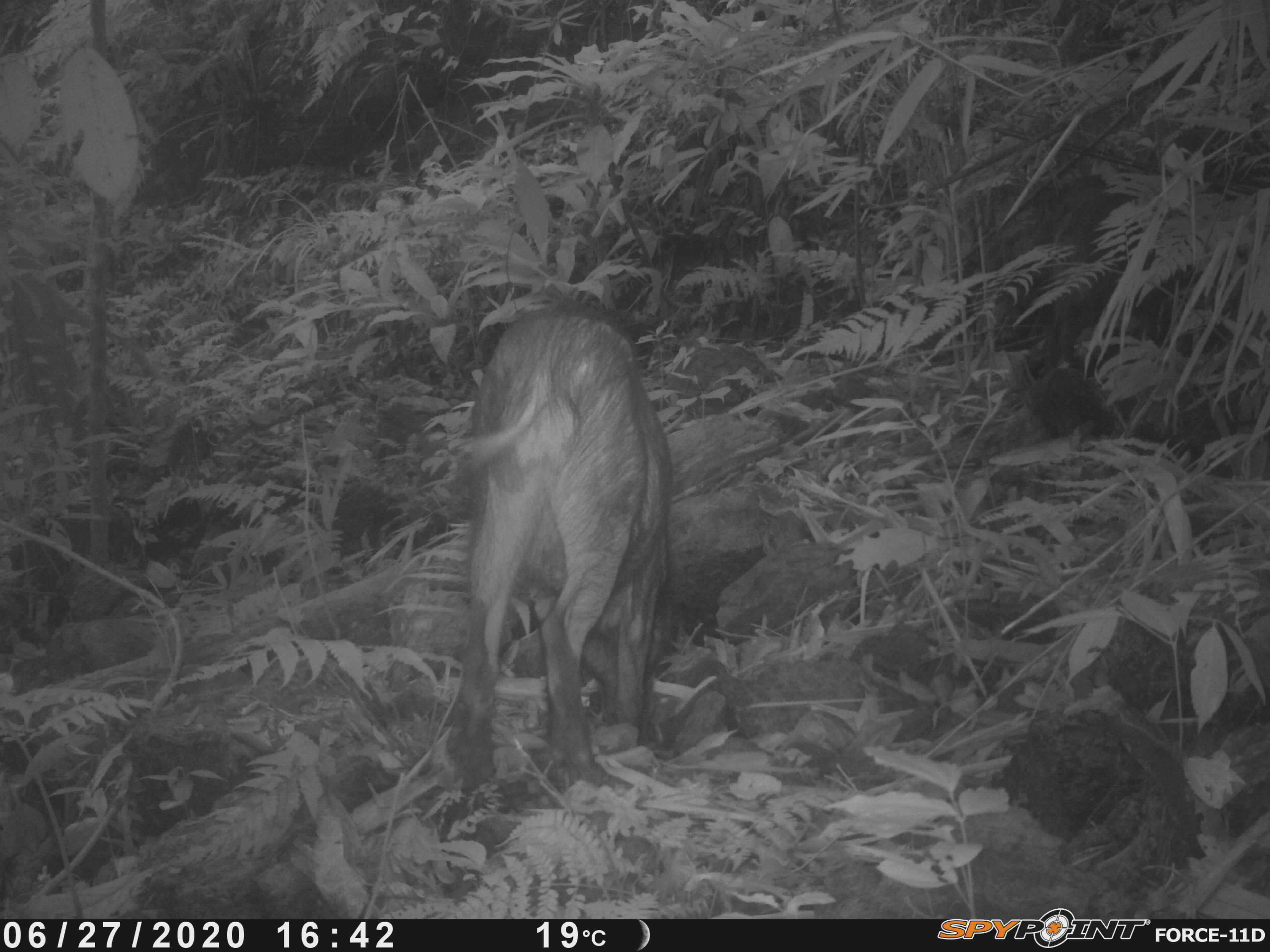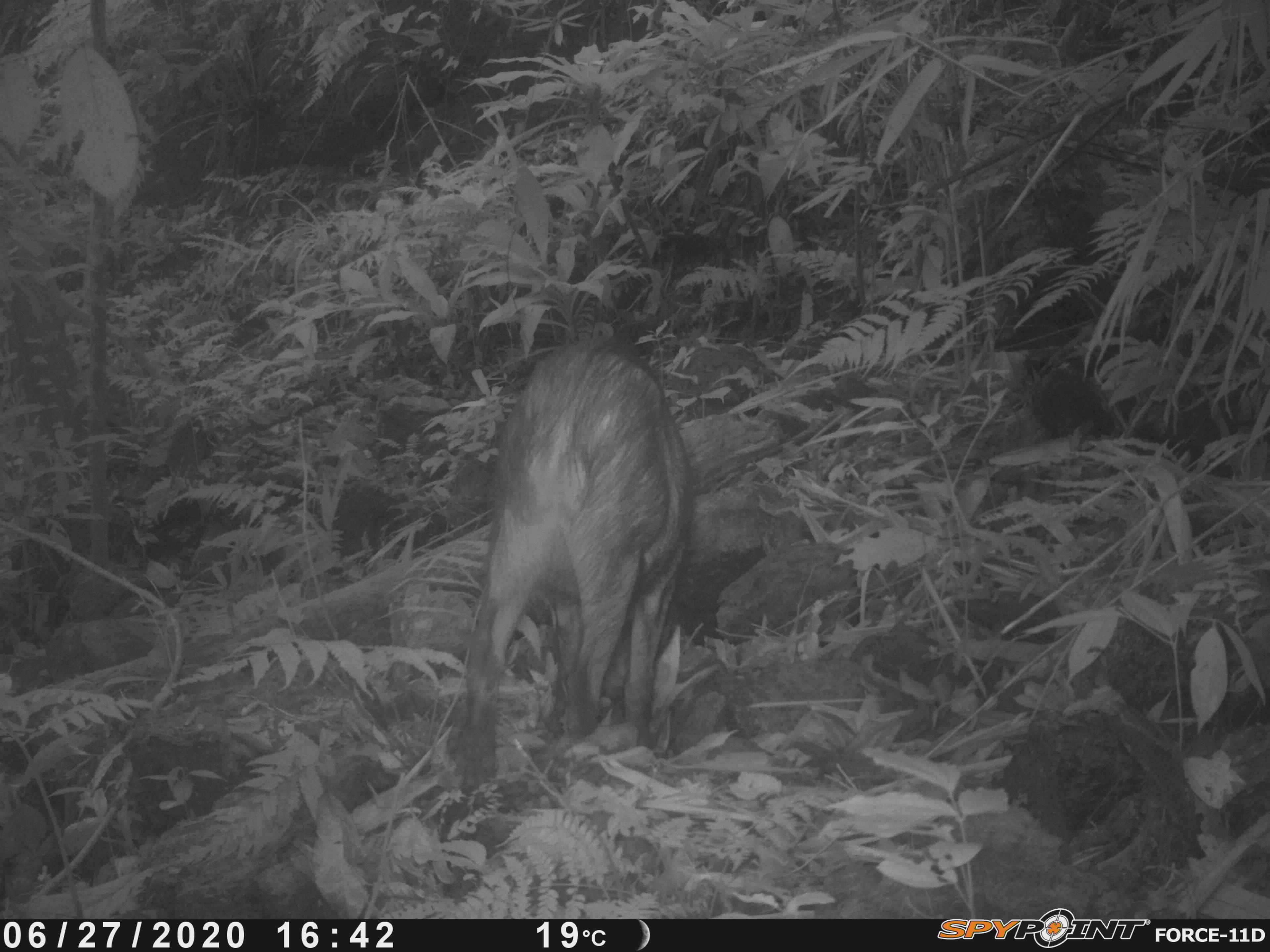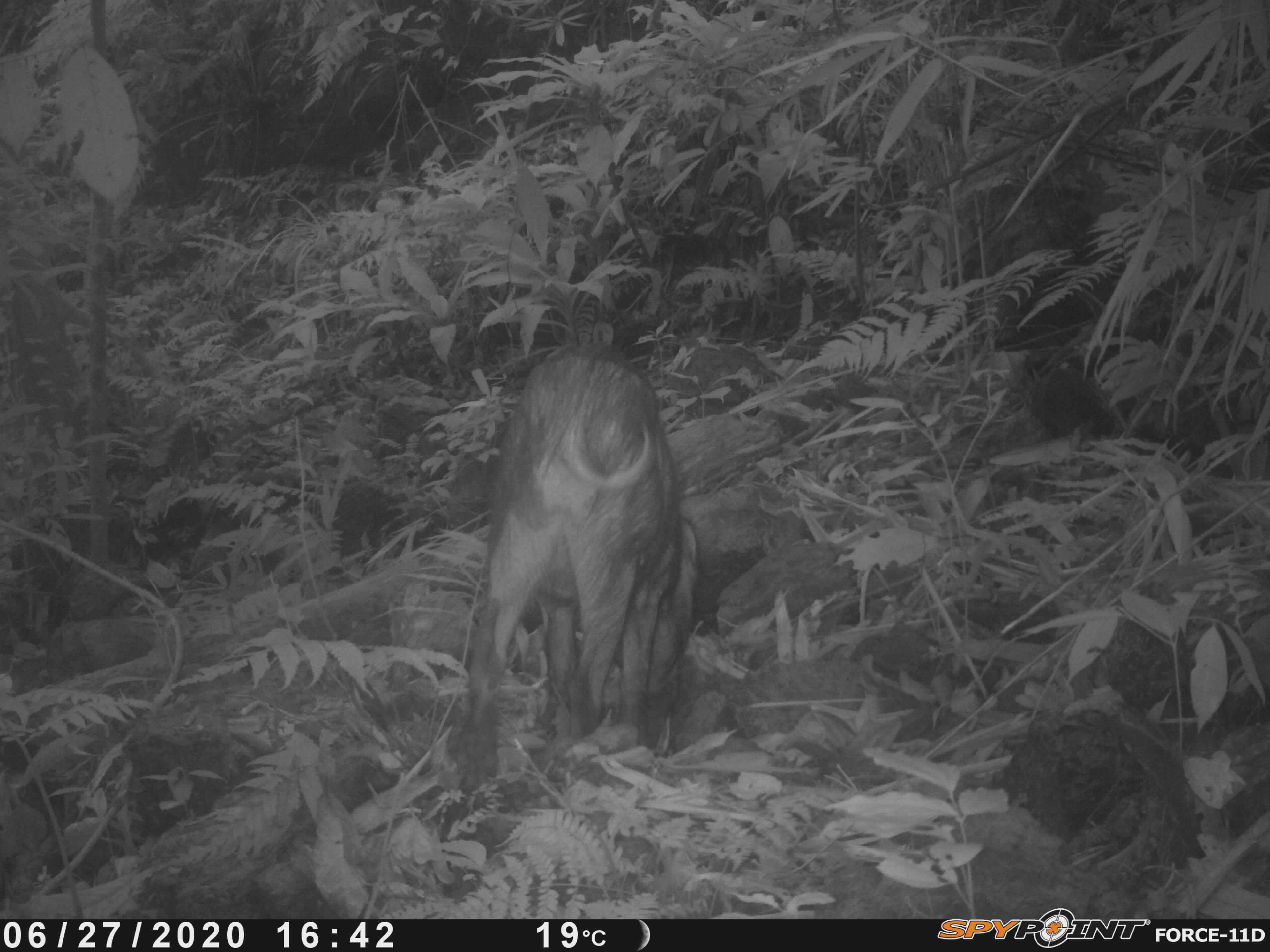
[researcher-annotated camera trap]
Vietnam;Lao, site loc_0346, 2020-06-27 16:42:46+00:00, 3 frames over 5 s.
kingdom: Animalia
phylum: Chordata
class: Mammalia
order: Artiodactyla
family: Suidae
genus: Sus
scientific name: Sus scrofa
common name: eurasian wild pig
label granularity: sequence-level